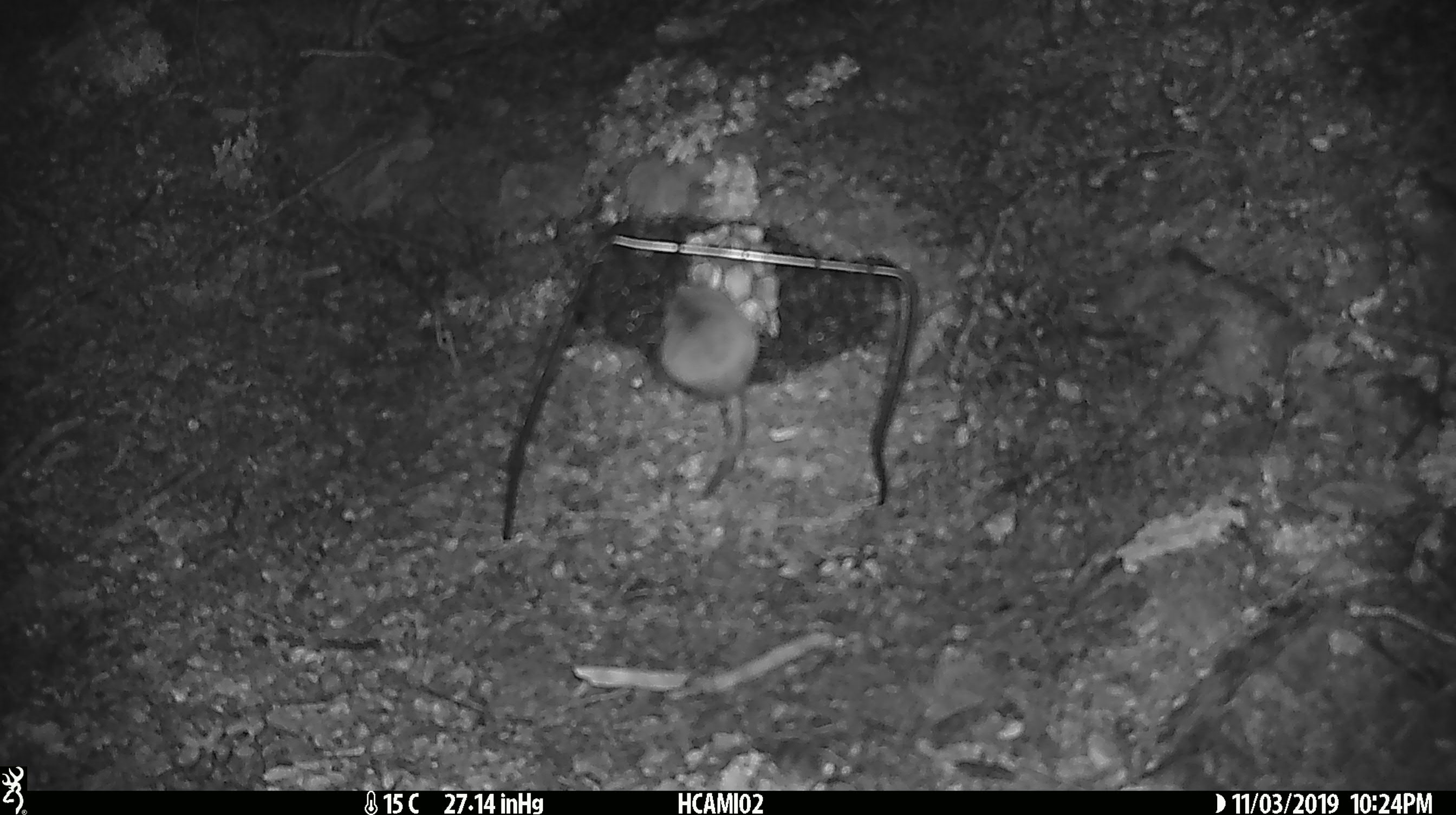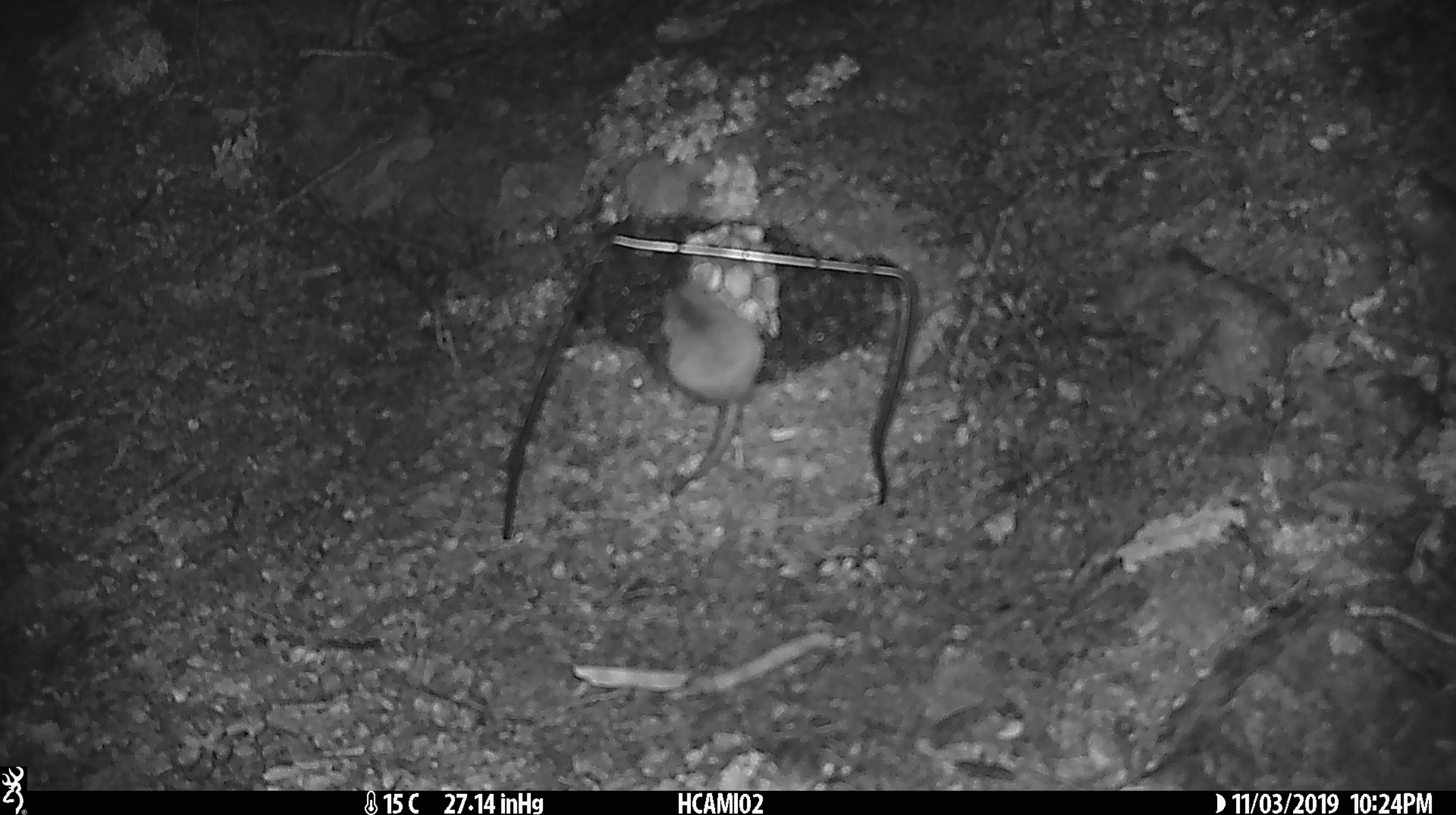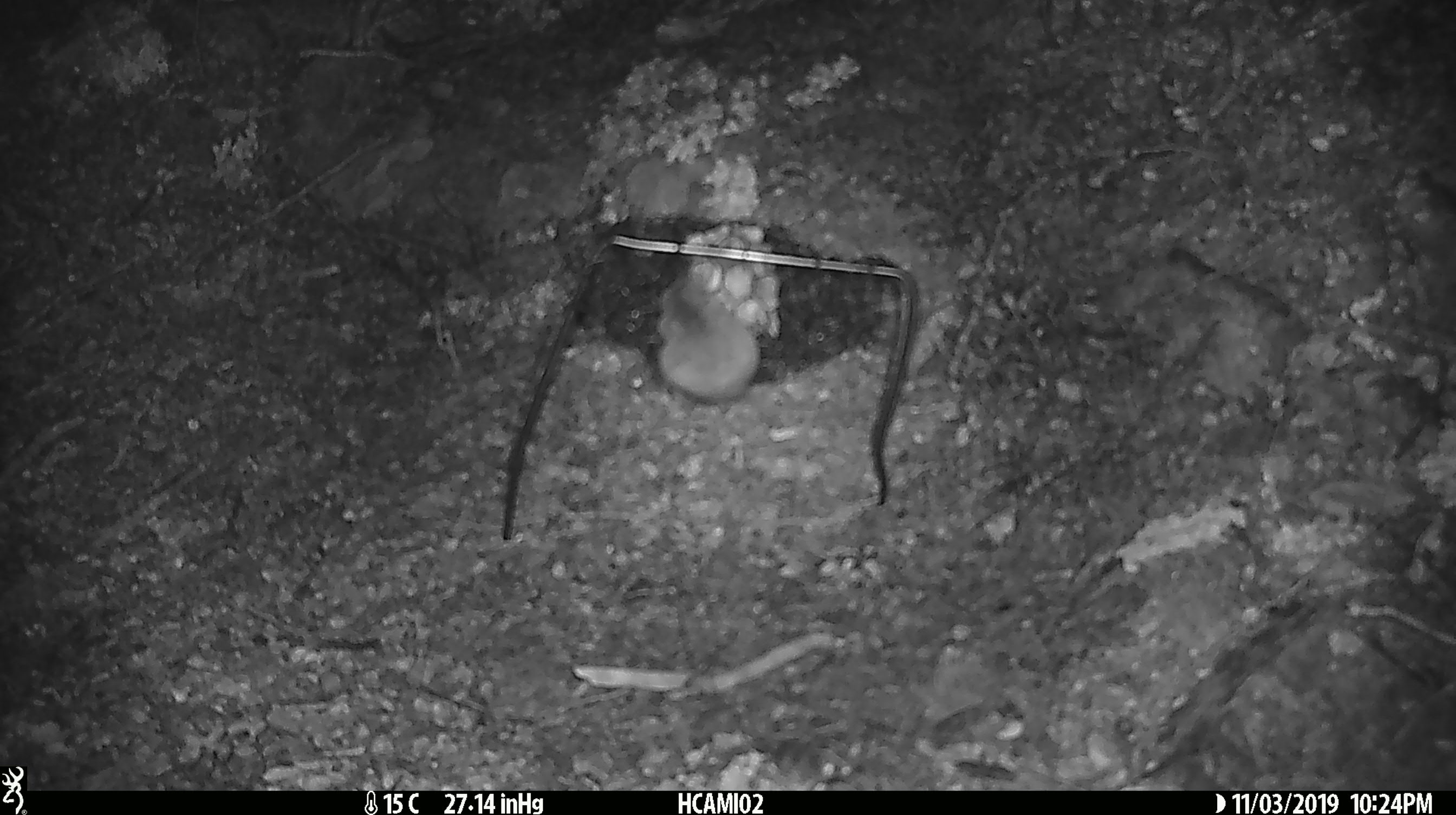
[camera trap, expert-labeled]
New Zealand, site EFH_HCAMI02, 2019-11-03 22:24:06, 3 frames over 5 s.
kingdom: Animalia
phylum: Chordata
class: Mammalia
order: Rodentia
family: Muridae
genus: Mus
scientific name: Mus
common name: mouse